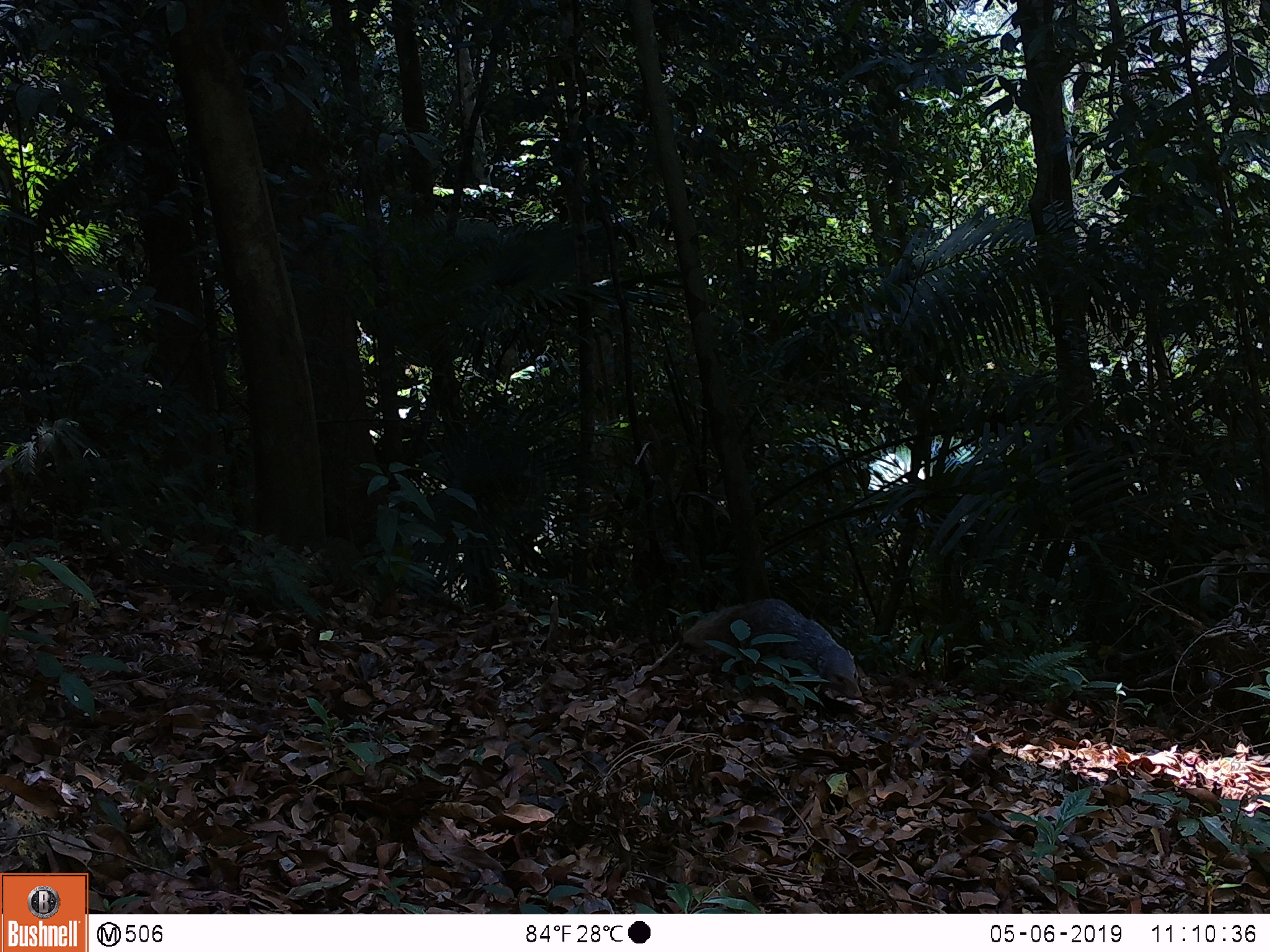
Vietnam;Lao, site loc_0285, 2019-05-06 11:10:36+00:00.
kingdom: Animalia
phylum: Chordata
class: Mammalia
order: Carnivora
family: Herpestidae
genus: Urva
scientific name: Urva urva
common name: crab-eating mongoose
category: crab eating mongoose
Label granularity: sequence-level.